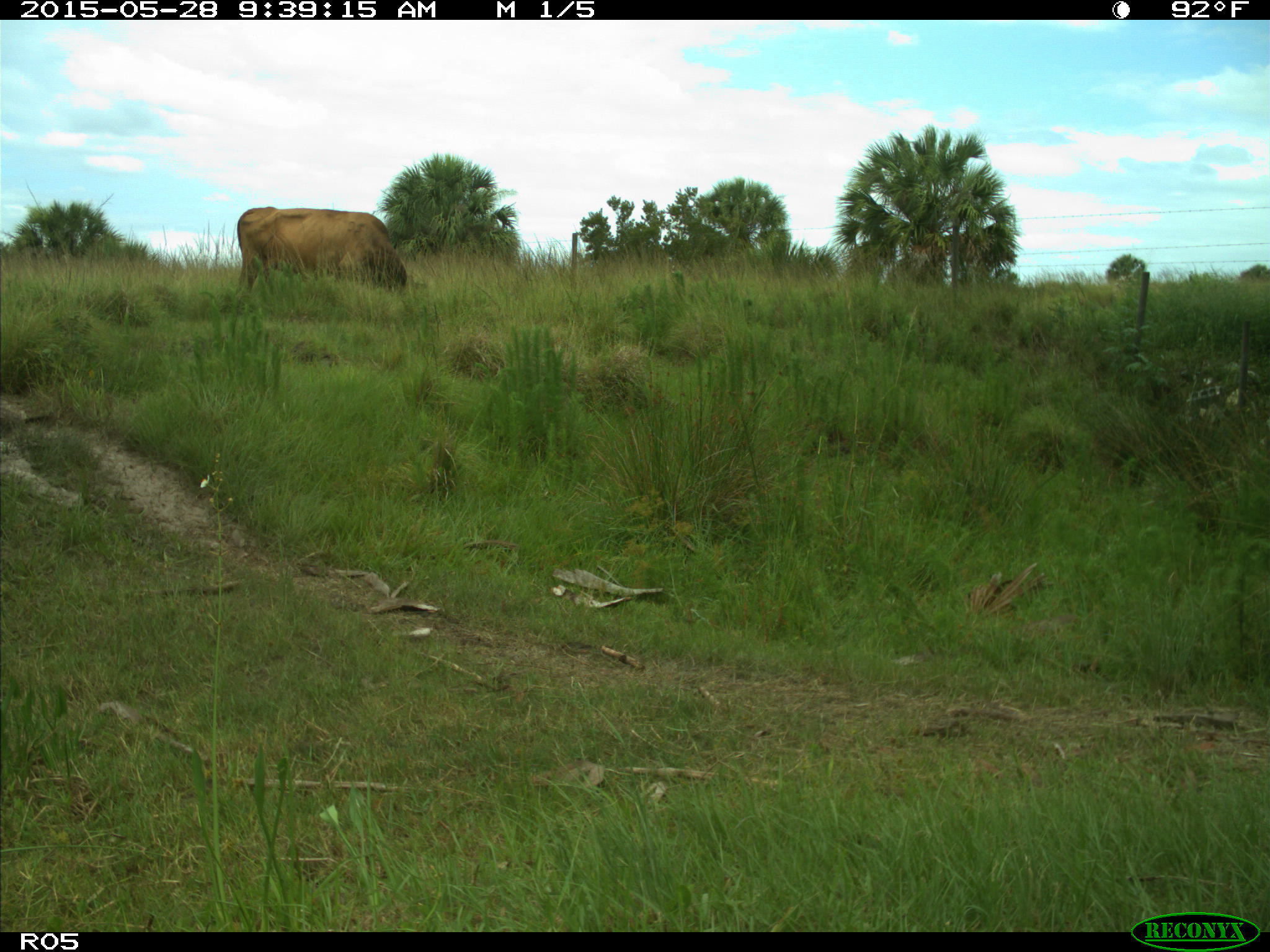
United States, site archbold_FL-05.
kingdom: Animalia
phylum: Chordata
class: Mammalia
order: Artiodactyla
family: Bovidae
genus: Bos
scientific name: Bos taurus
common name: domestic cow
Bos taurus (domestic cow).